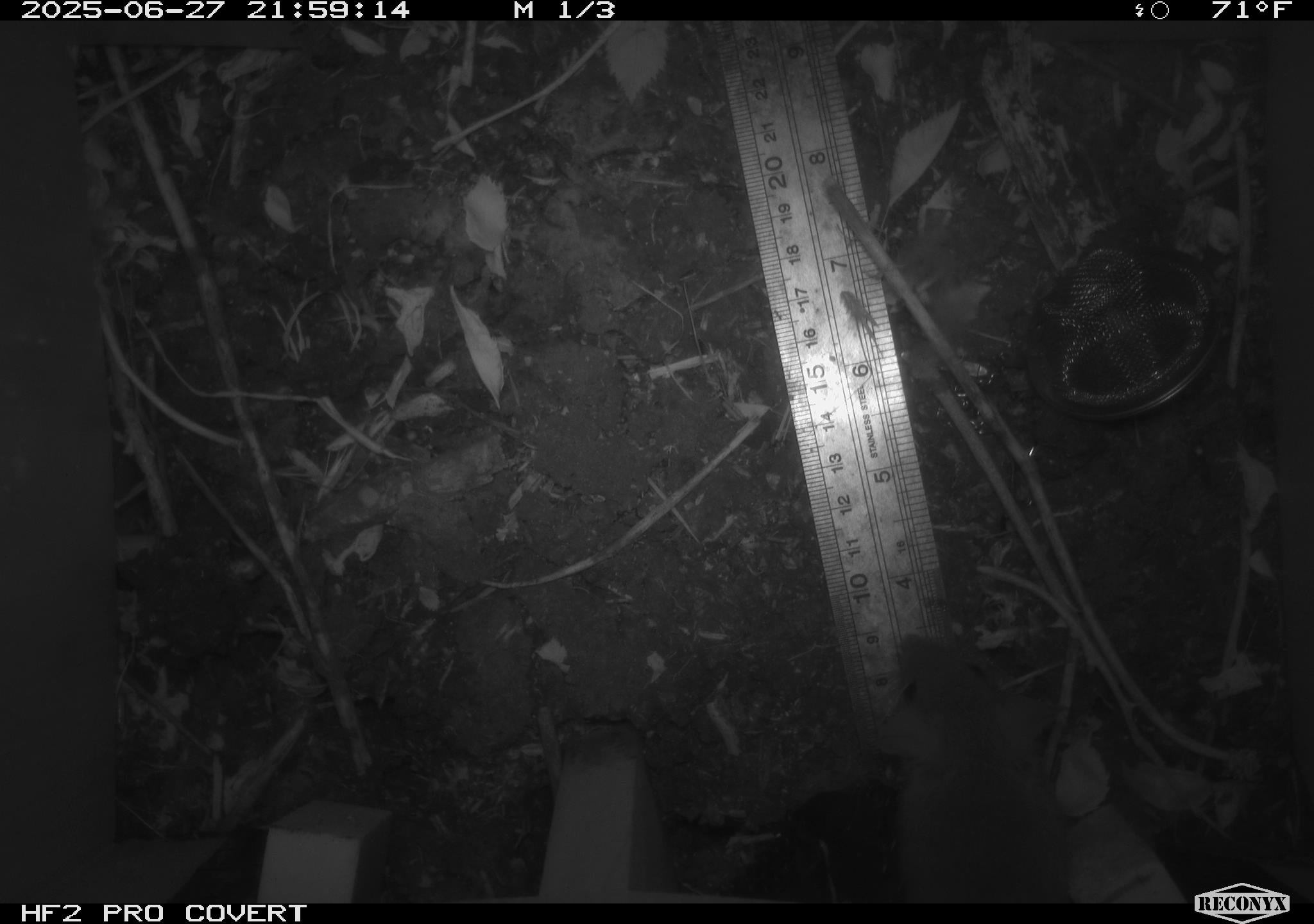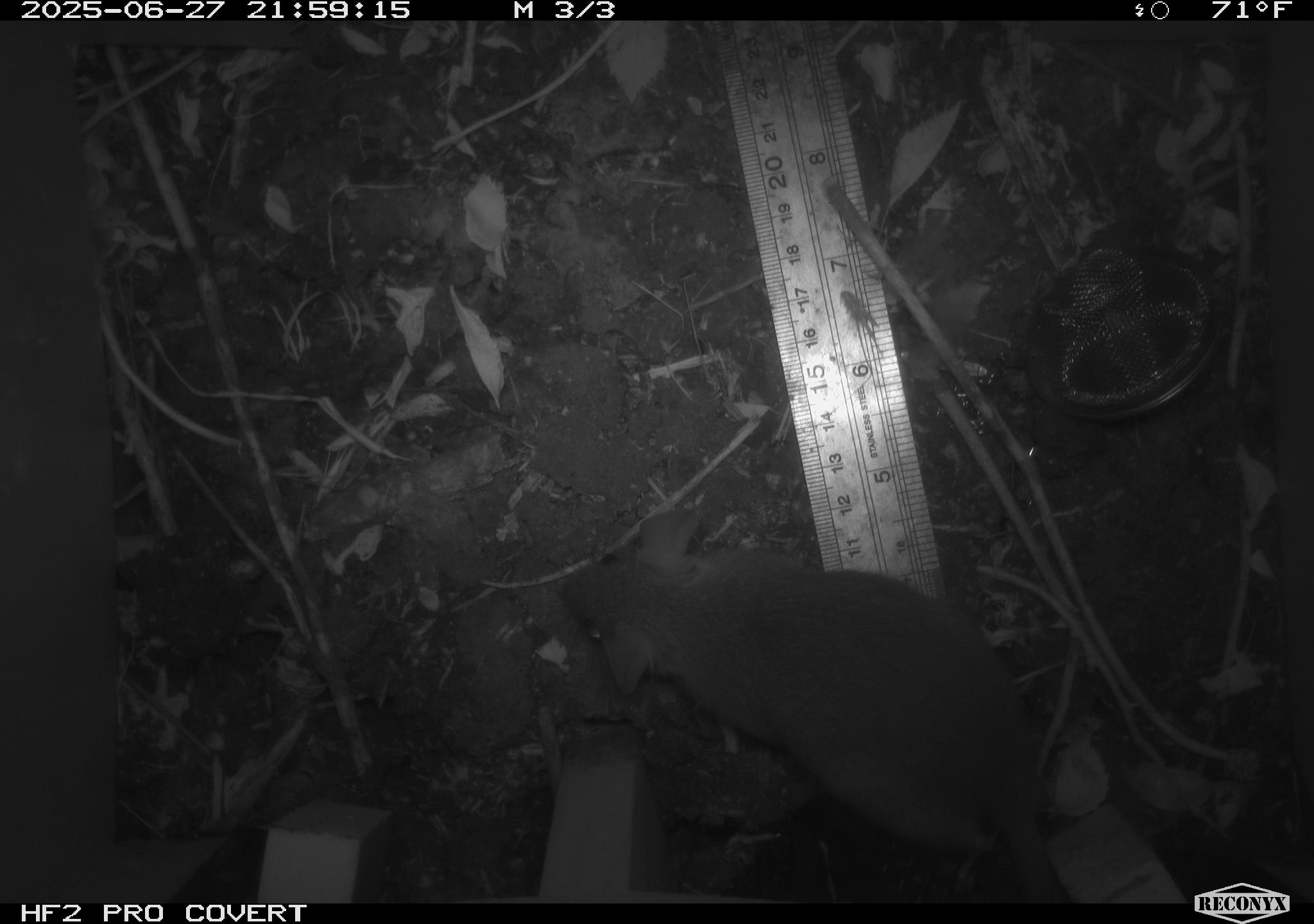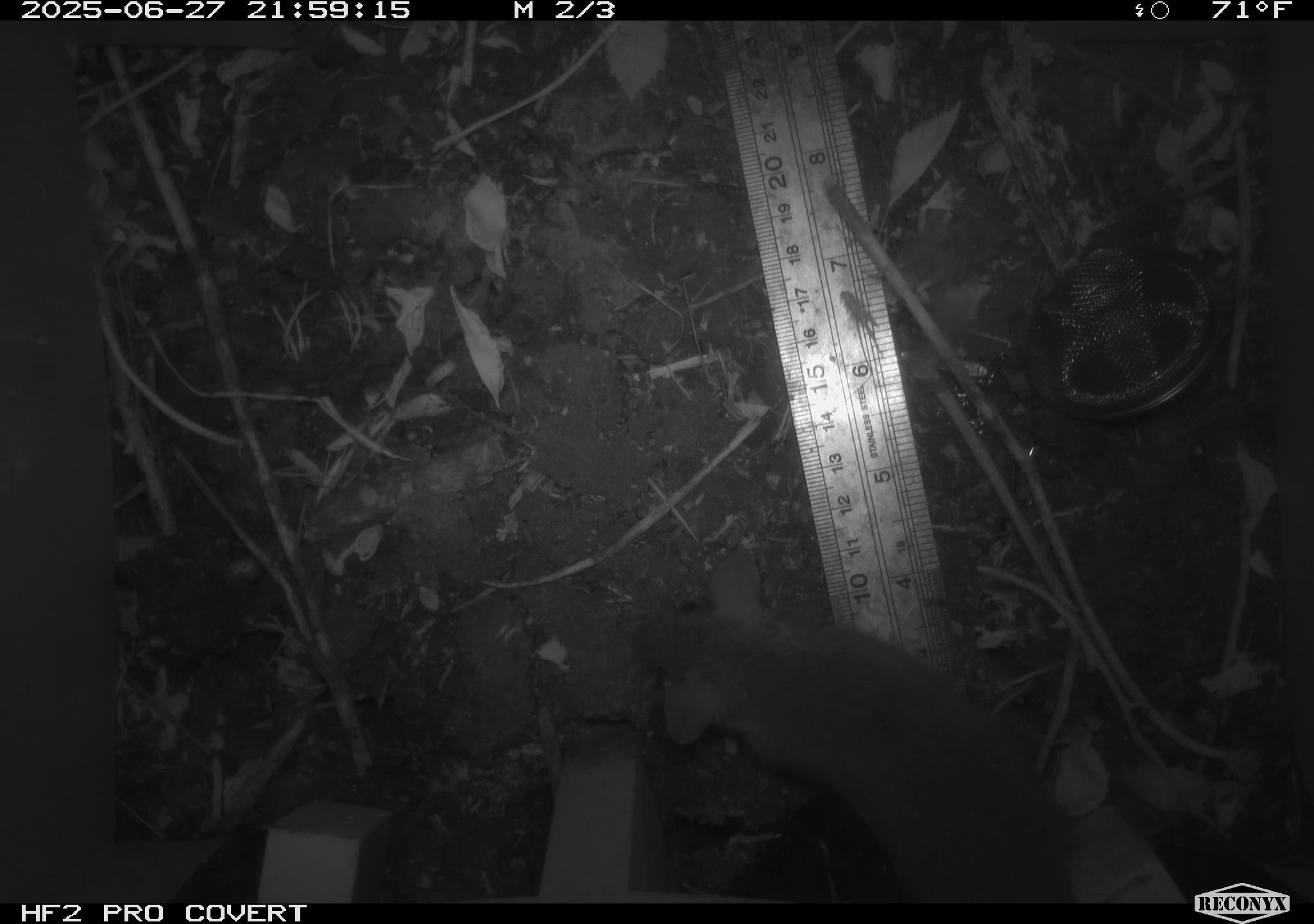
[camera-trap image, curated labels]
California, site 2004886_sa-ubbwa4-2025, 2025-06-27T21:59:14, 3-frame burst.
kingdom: Animalia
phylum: Chordata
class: Mammalia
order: Rodentia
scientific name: Rodentia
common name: rodent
Rodent (Rodentia).